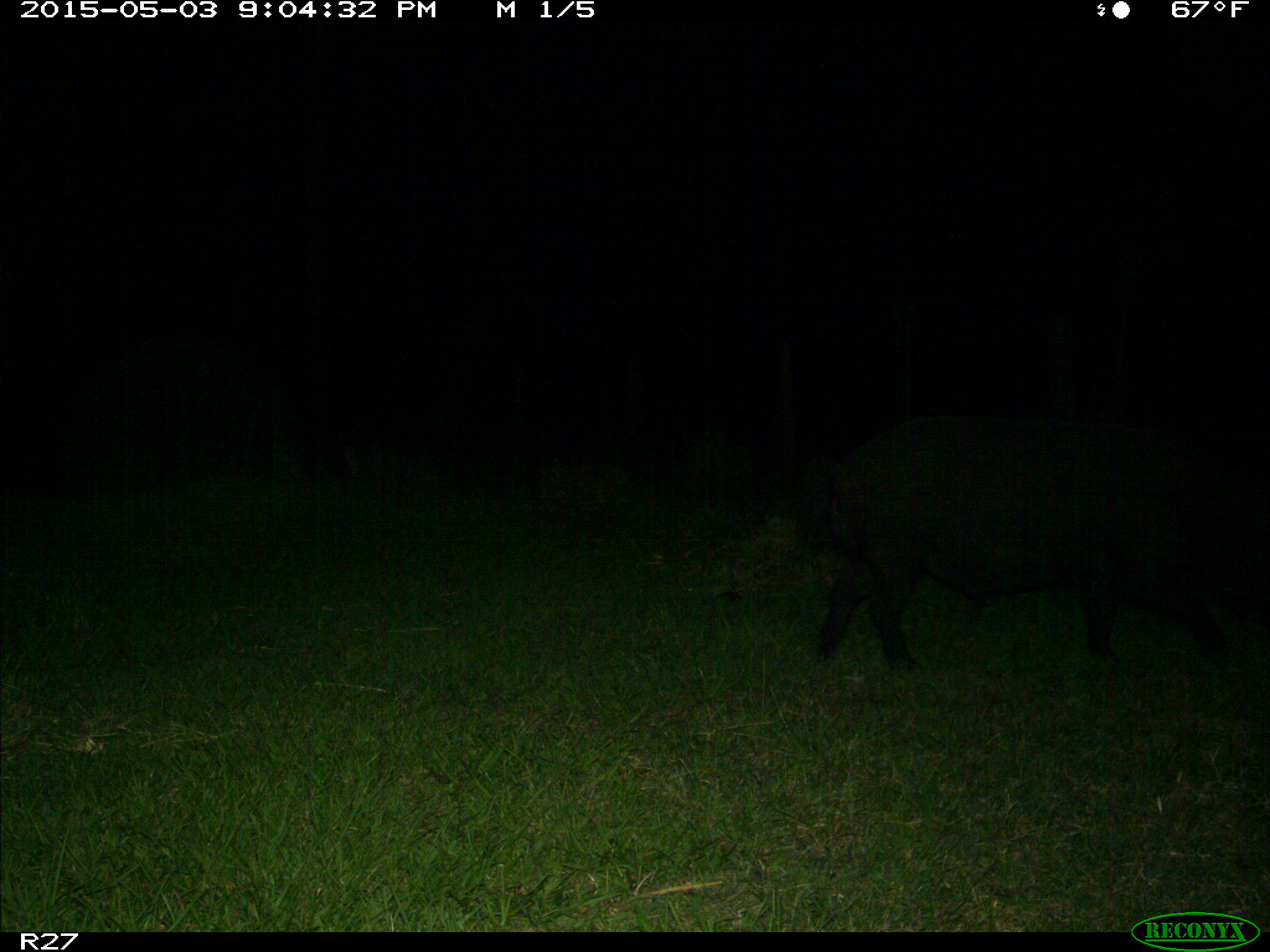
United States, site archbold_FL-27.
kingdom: Animalia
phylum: Chordata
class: Mammalia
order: Artiodactyla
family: Suidae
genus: Sus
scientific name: Sus scrofa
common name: wild boar